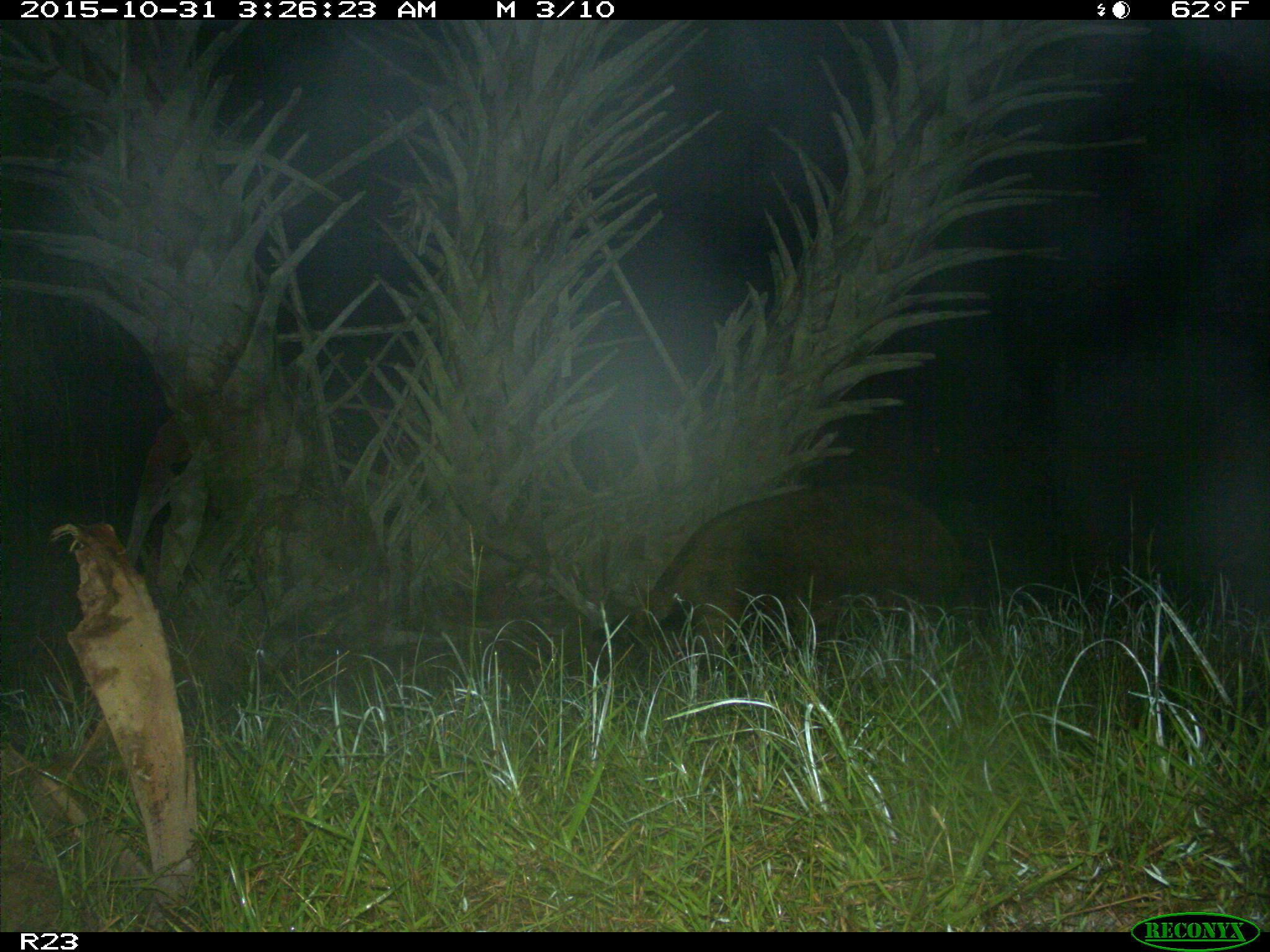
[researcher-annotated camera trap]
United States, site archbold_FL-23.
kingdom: Animalia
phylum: Chordata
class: Mammalia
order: Artiodactyla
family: Suidae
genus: Sus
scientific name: Sus scrofa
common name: wild boar